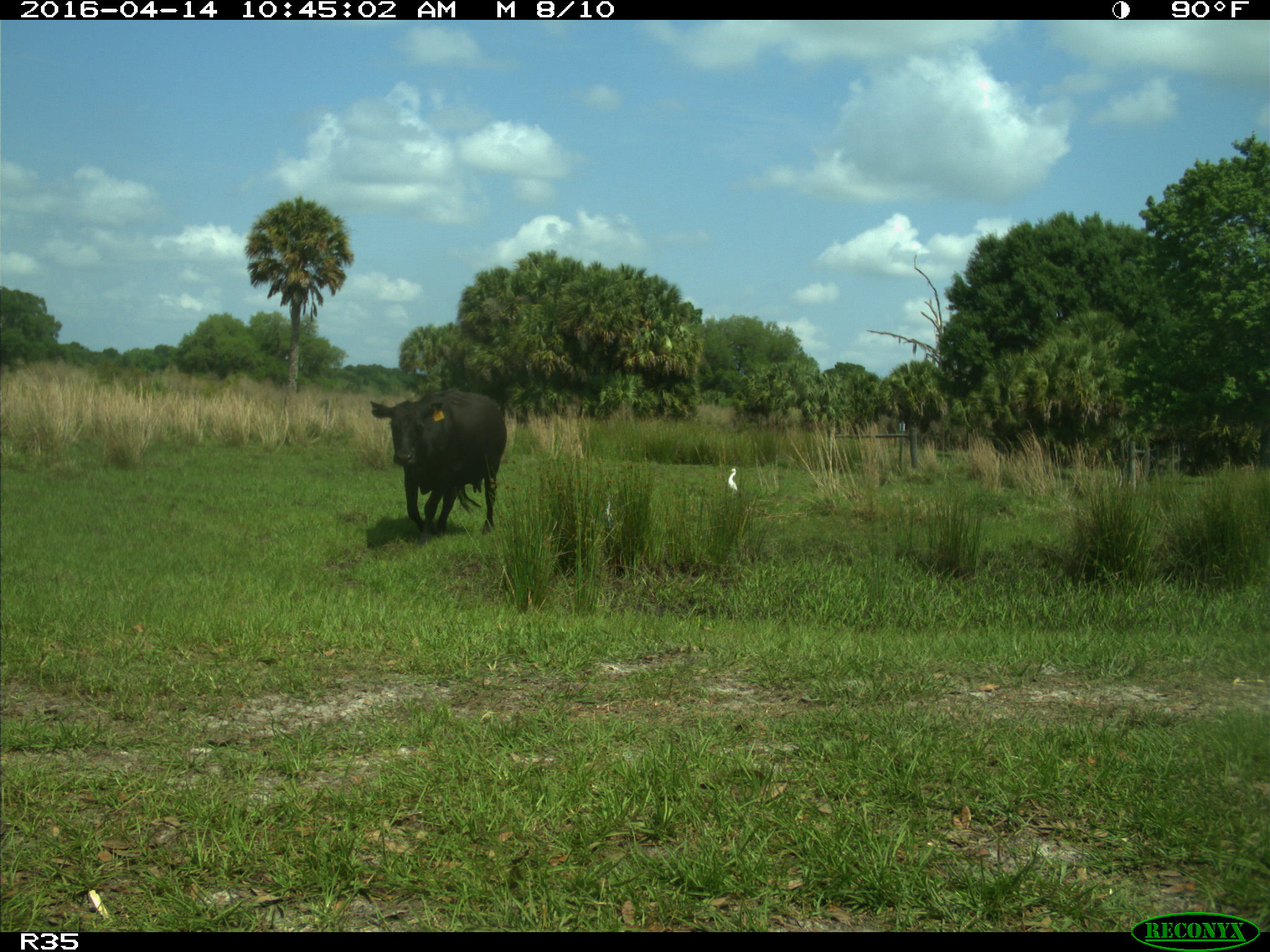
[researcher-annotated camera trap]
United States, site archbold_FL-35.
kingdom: Animalia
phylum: Chordata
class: Mammalia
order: Artiodactyla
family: Bovidae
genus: Bos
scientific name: Bos taurus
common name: domestic cow